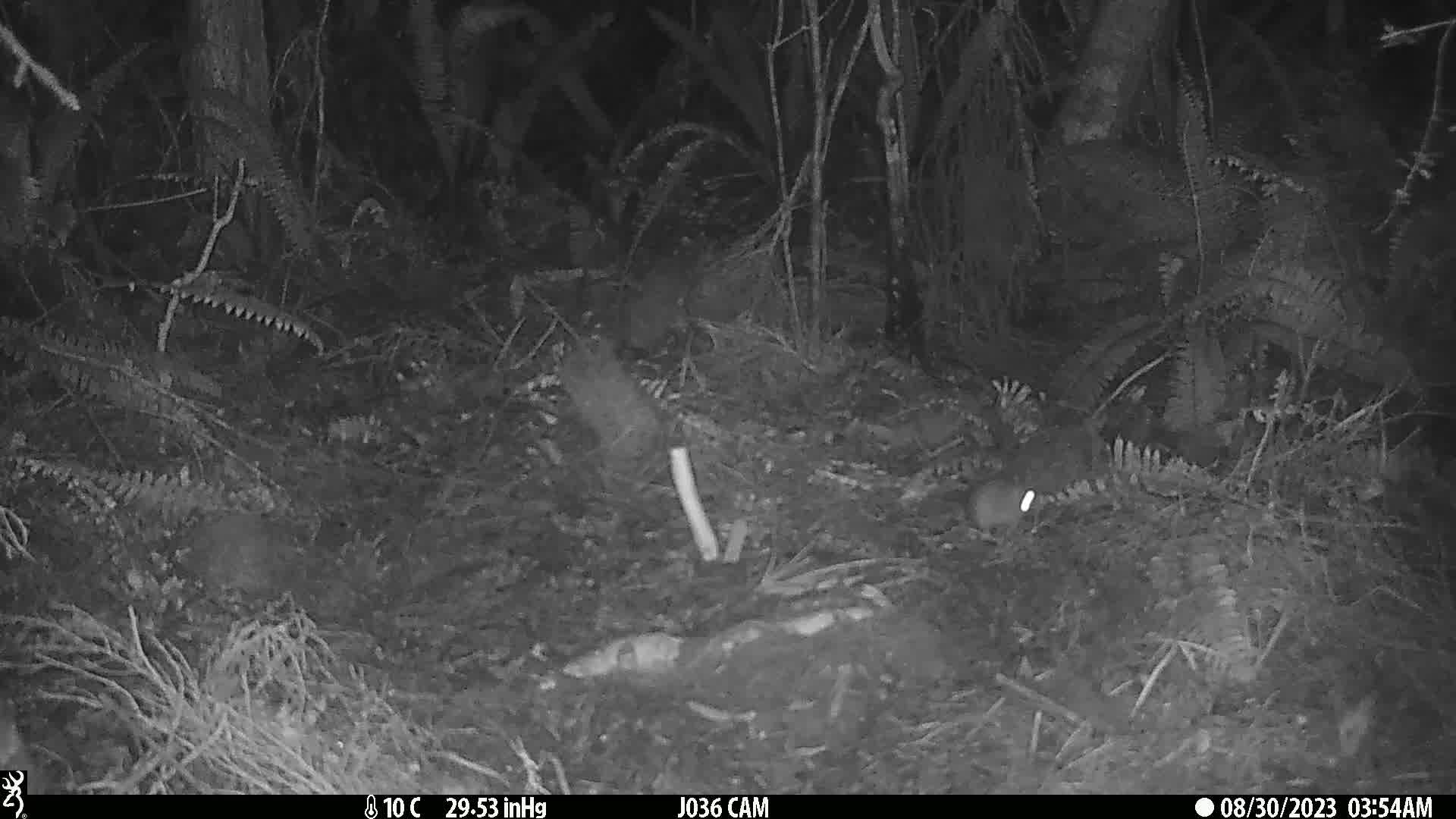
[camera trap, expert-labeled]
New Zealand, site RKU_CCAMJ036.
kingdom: Animalia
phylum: Chordata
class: Mammalia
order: Rodentia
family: Muridae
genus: Rattus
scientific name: Rattus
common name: rat